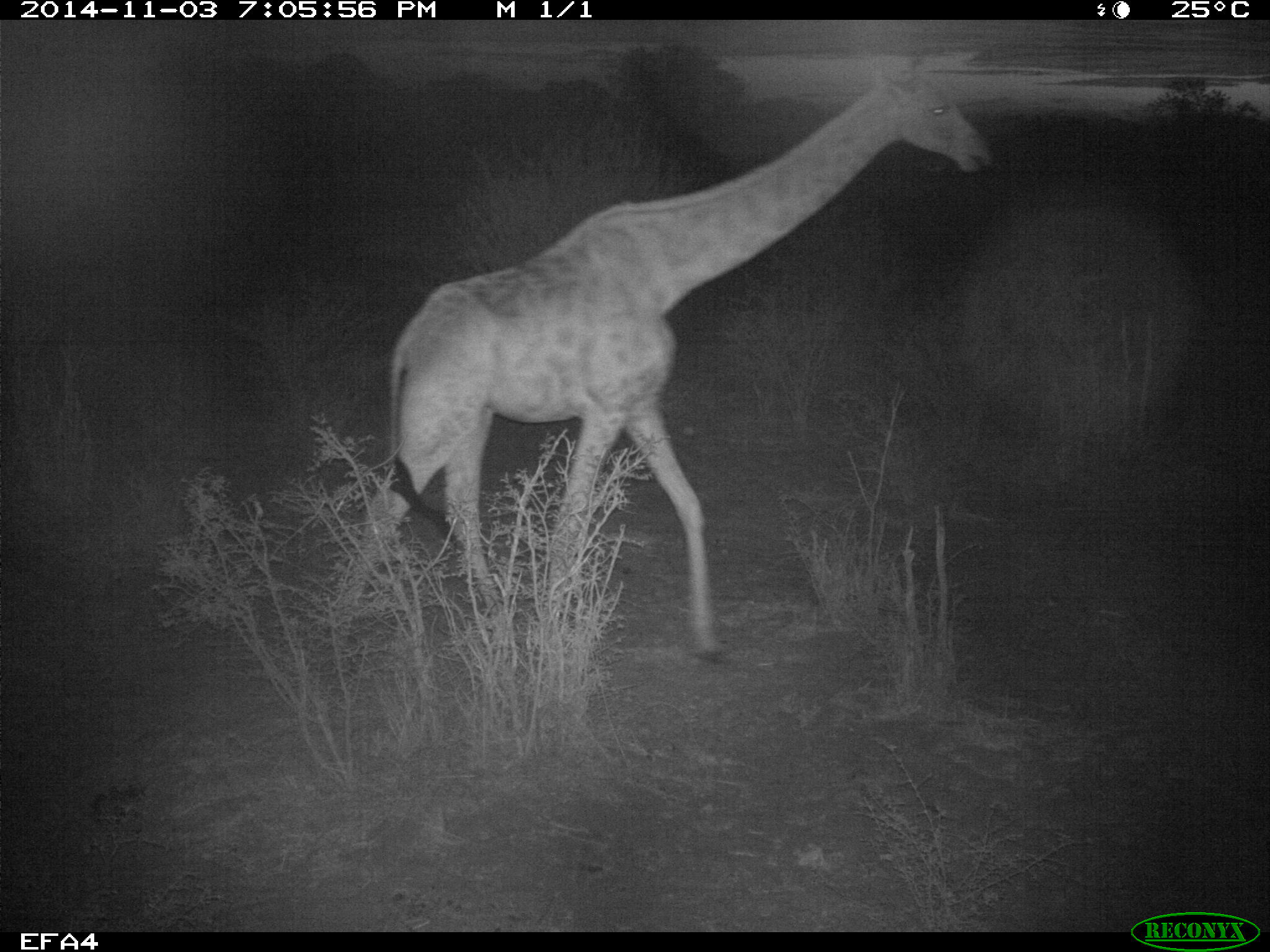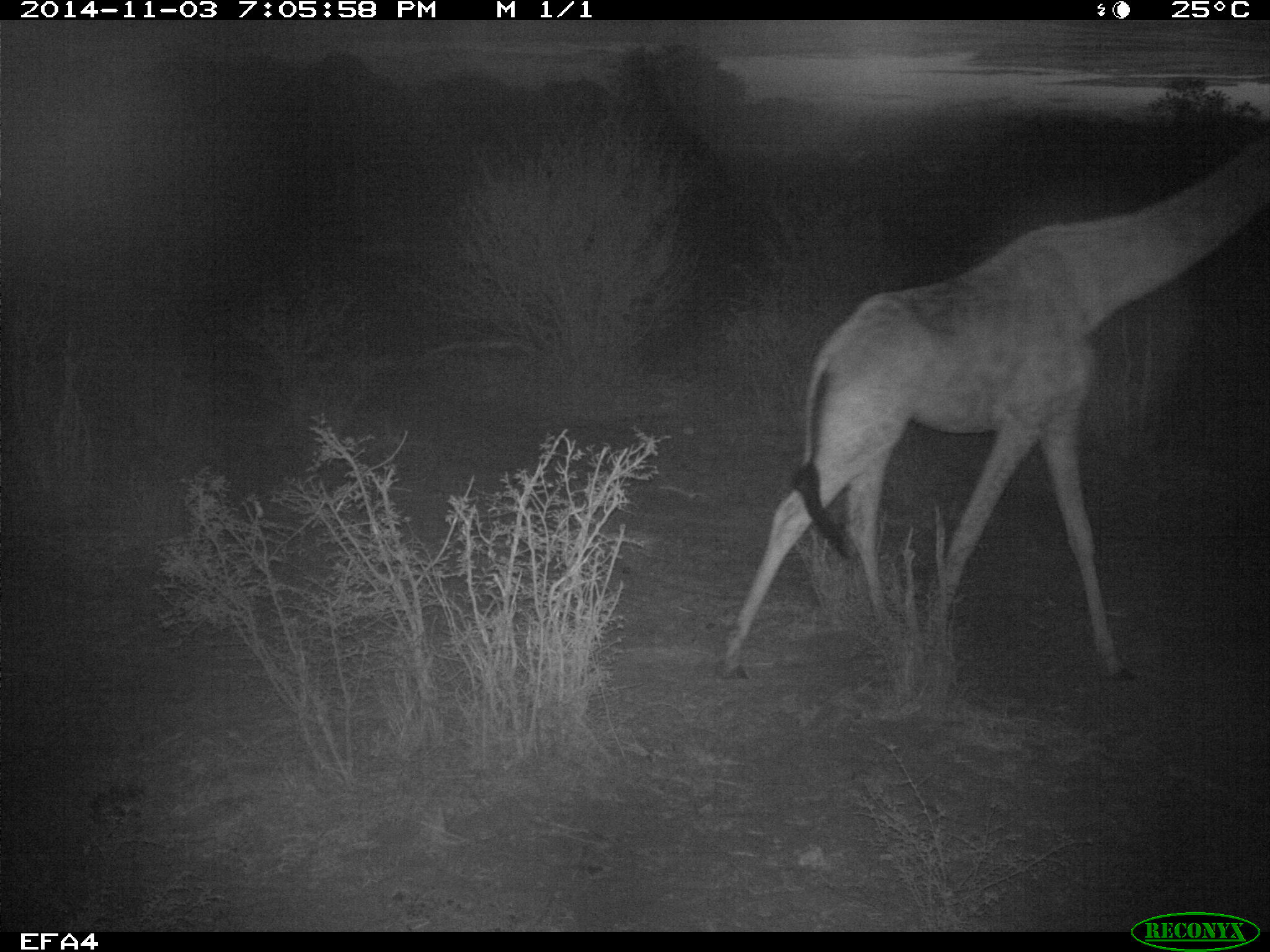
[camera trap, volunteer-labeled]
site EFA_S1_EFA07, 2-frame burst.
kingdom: Animalia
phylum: Chordata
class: Mammalia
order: Artiodactyla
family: Giraffidae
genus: Giraffa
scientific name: Giraffa camelopardalis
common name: giraffe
Giraffe (Giraffa camelopardalis), count 1. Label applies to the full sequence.